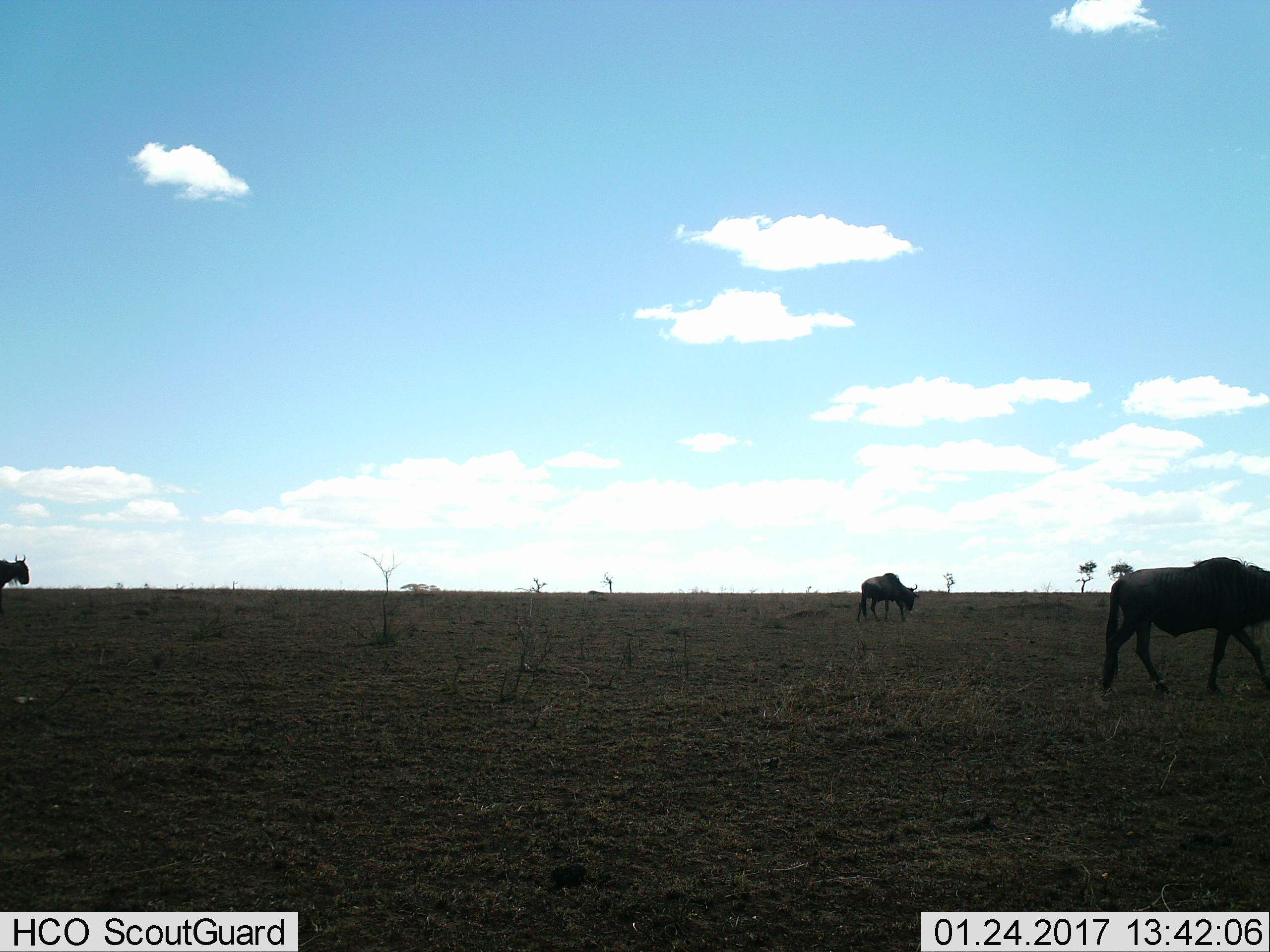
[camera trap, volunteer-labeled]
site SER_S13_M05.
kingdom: Animalia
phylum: Chordata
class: Mammalia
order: Artiodactyla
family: Bovidae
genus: Connochaetes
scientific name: Connochaetes taurinus taurinus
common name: blue wildebeest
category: wildebeestblue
Wildebeestblue (blue wildebeest) (Connochaetes taurinus taurinus), count 3. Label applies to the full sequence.